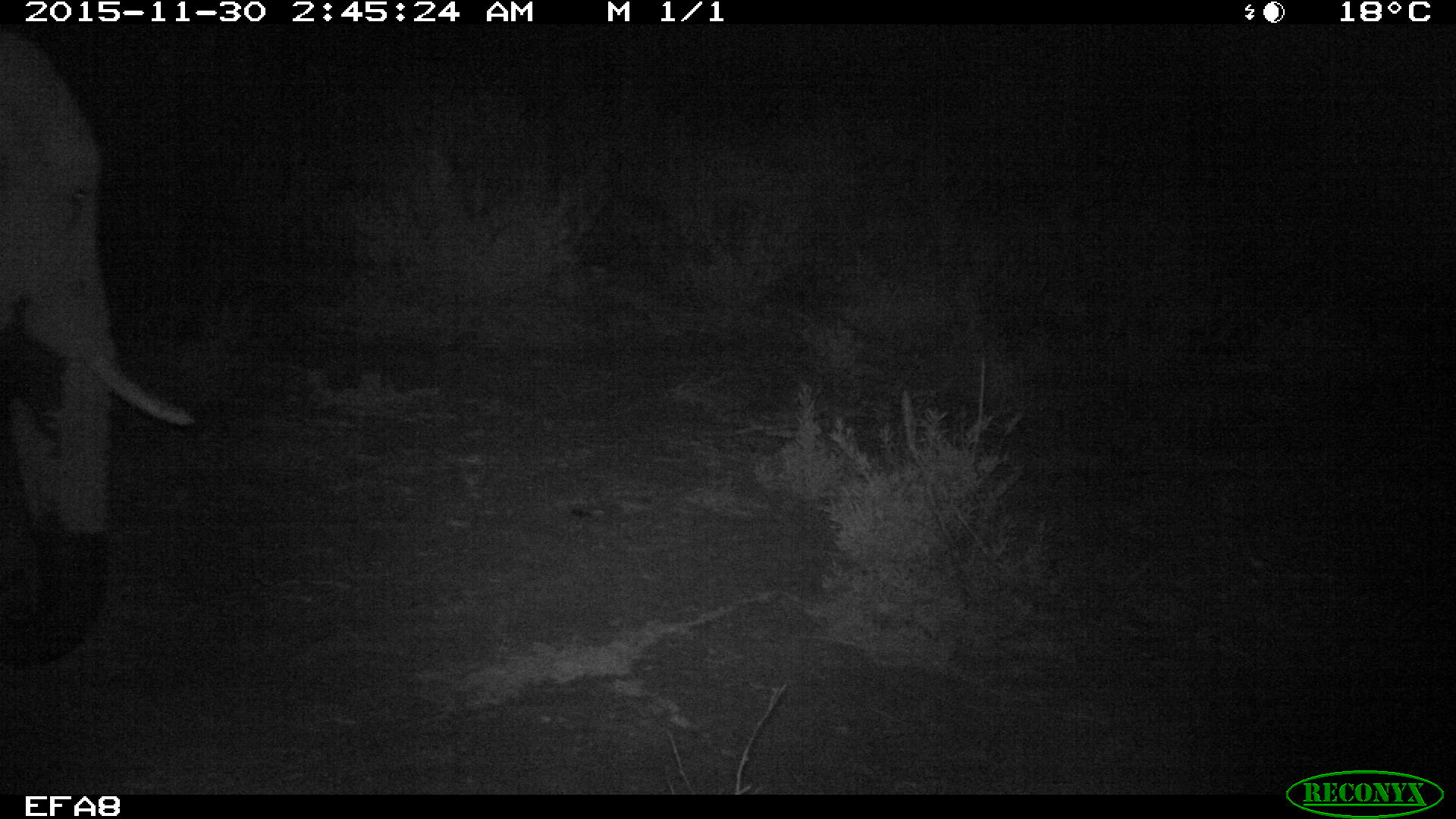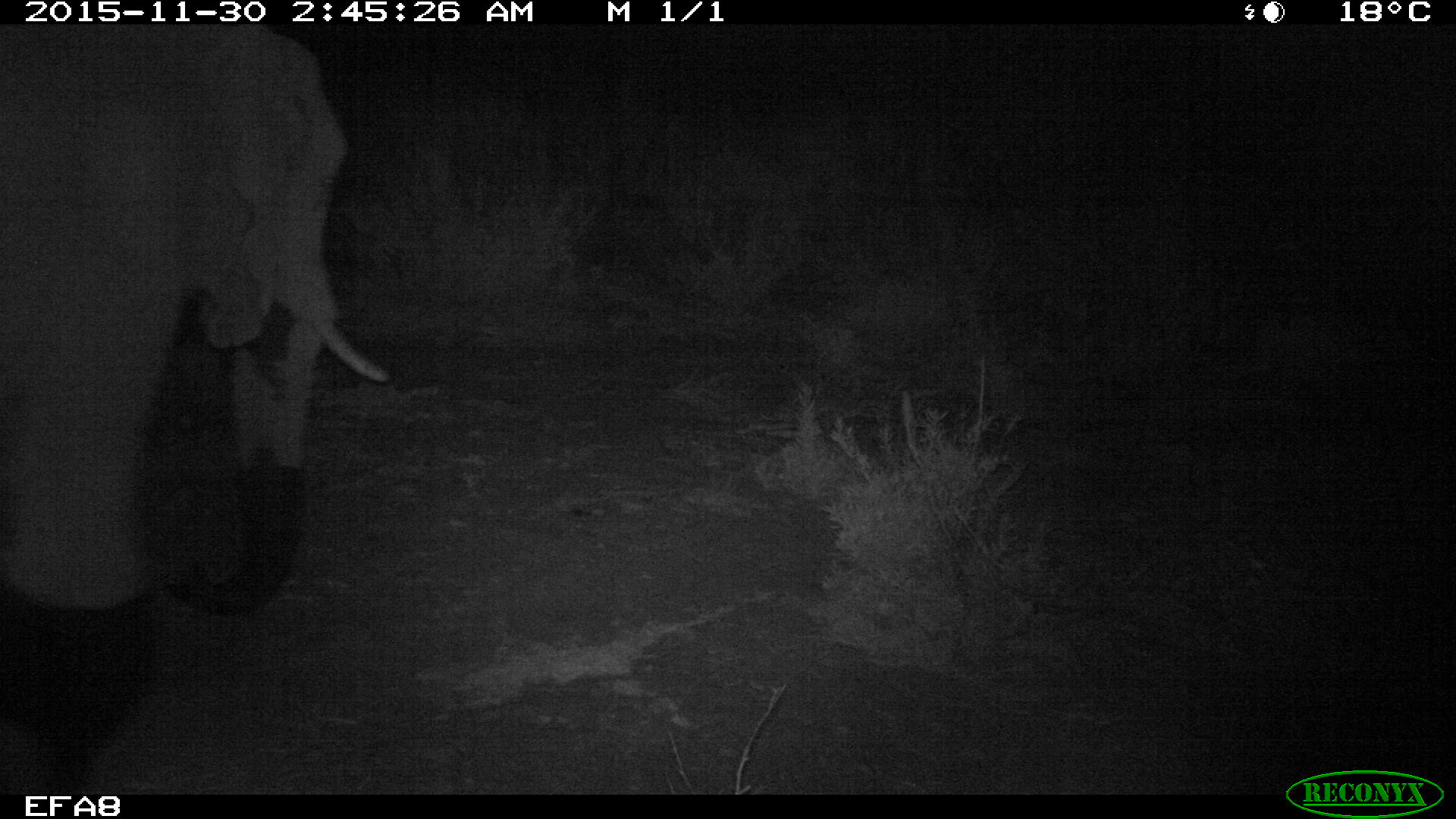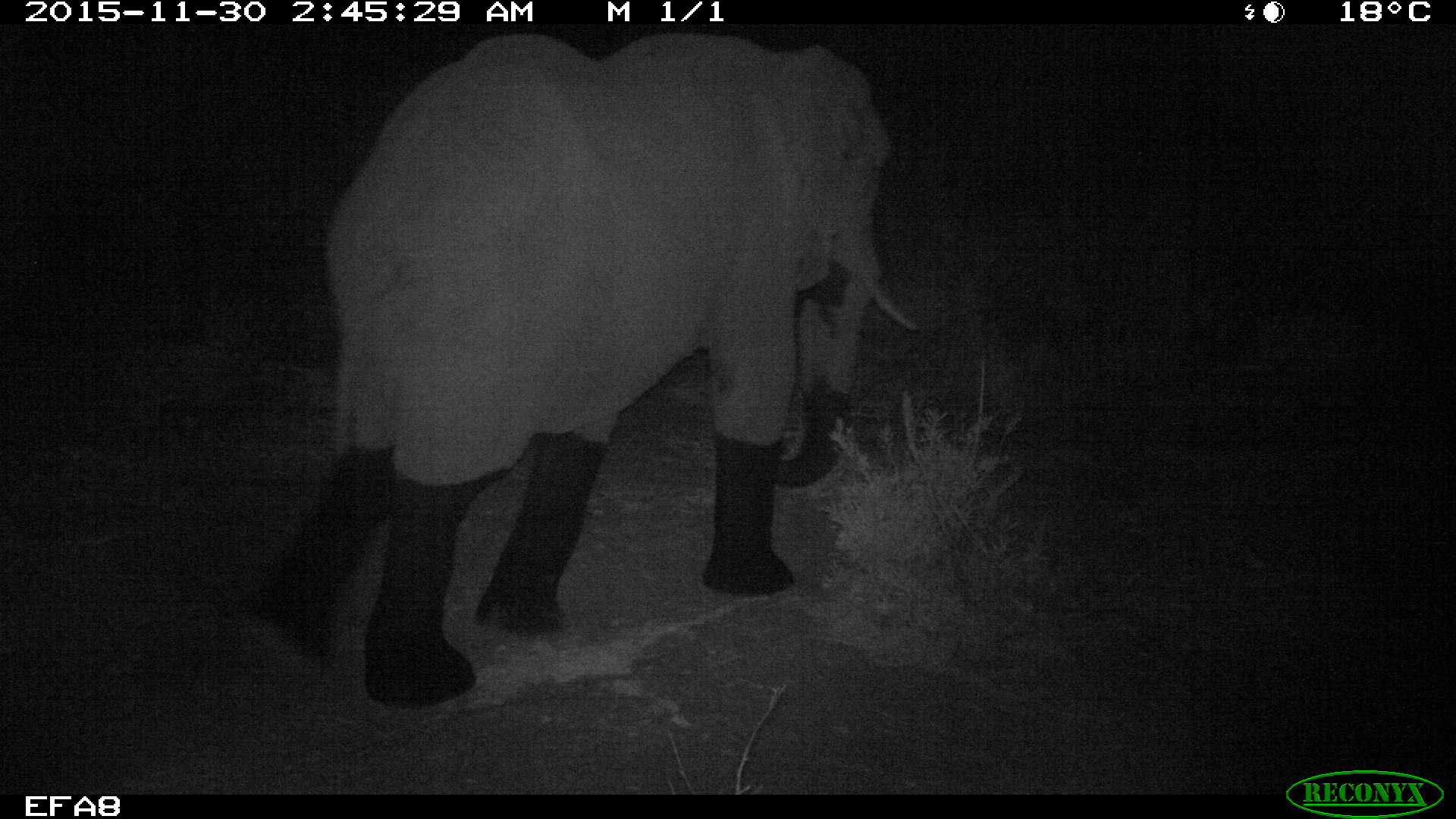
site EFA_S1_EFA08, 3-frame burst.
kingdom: Animalia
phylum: Chordata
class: Mammalia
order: Proboscidea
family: Elephantidae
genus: Loxodonta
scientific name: Loxodonta africana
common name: african bush elephant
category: elephant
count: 1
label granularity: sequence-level